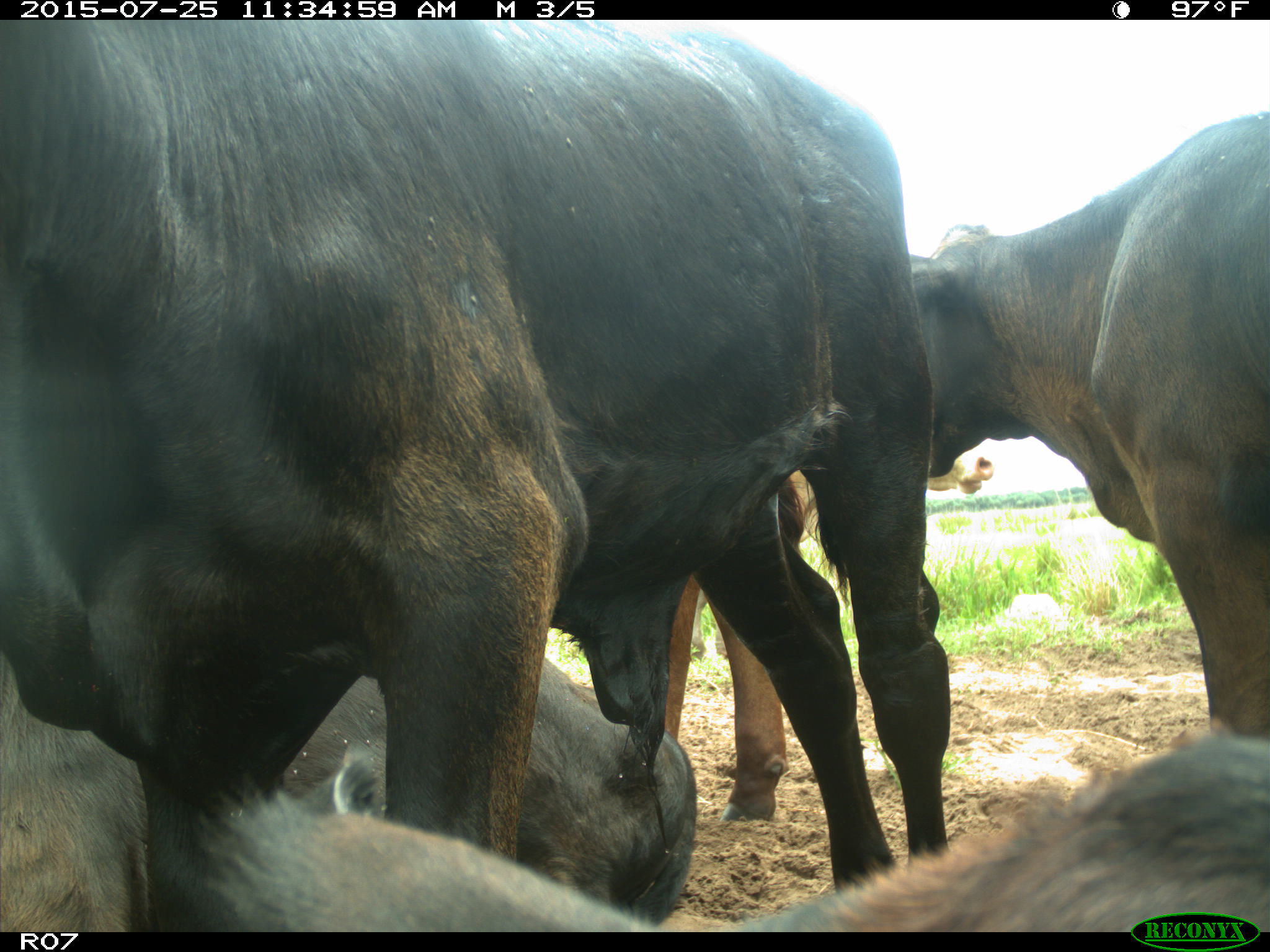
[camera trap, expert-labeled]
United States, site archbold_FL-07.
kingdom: Animalia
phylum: Chordata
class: Mammalia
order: Artiodactyla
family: Bovidae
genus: Bos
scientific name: Bos taurus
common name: domestic cow